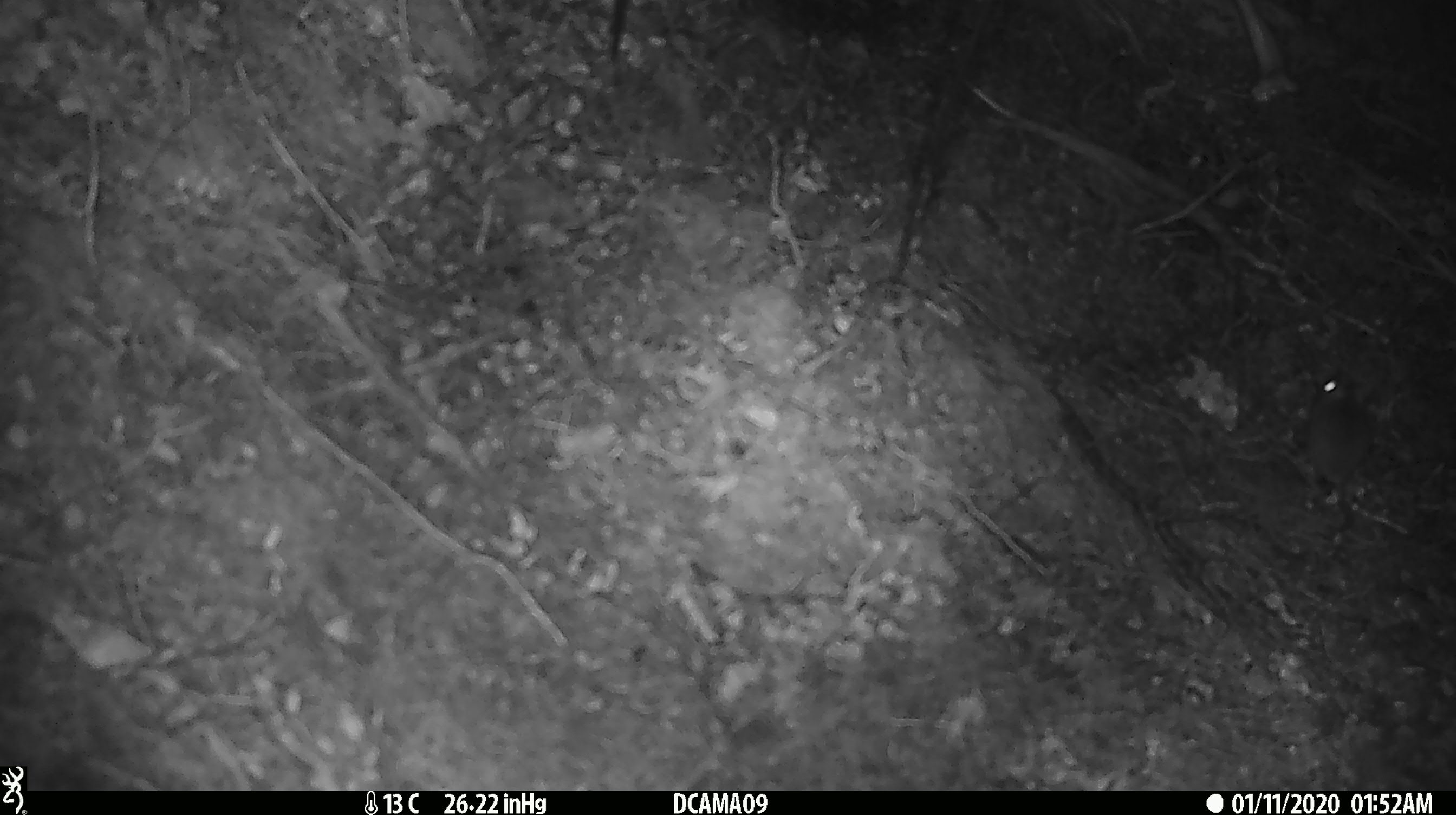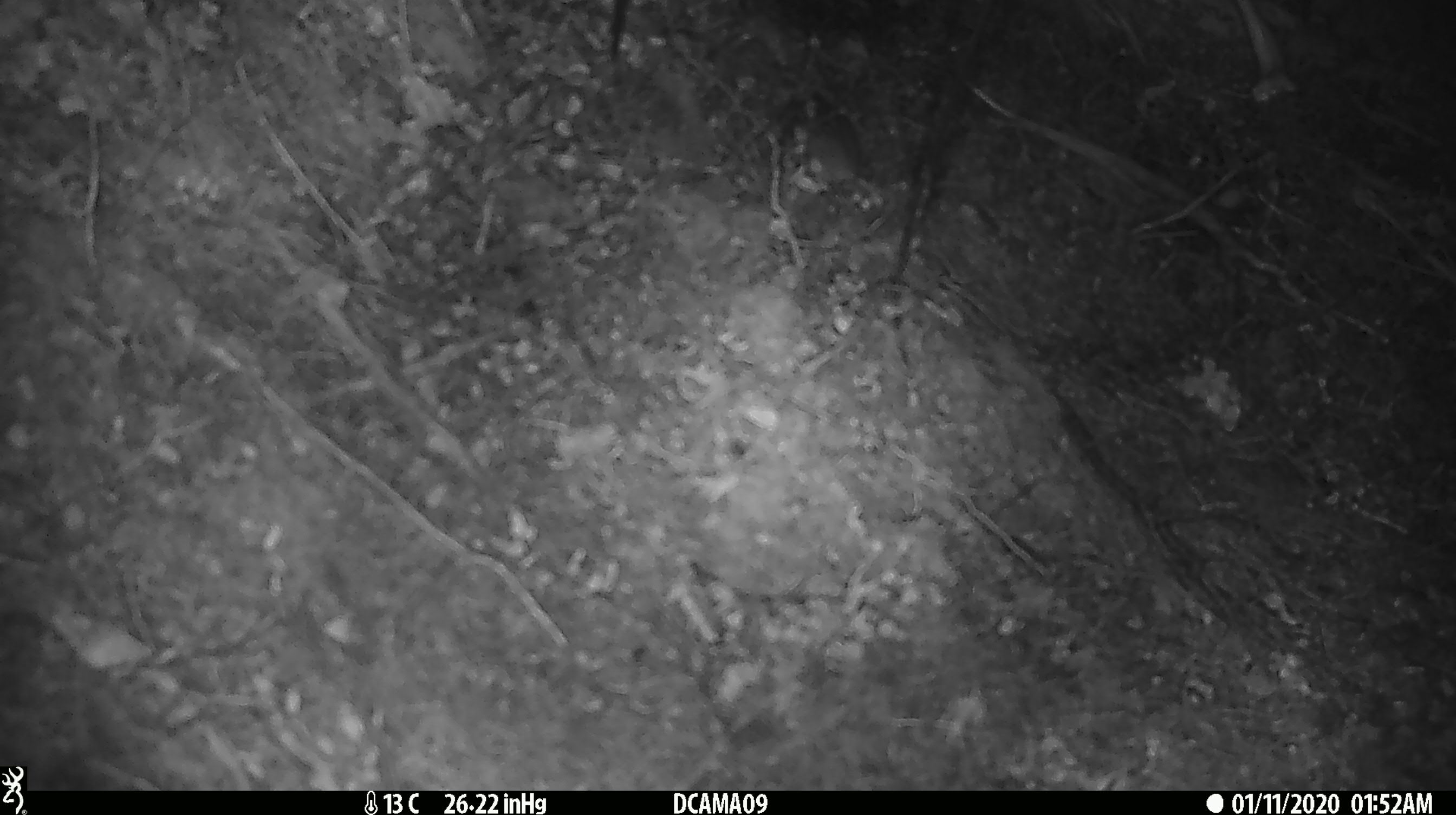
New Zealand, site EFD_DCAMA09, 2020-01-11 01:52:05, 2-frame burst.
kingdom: Animalia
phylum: Chordata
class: Mammalia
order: Rodentia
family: Muridae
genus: Mus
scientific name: Mus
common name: mouse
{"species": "mouse (Mus)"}